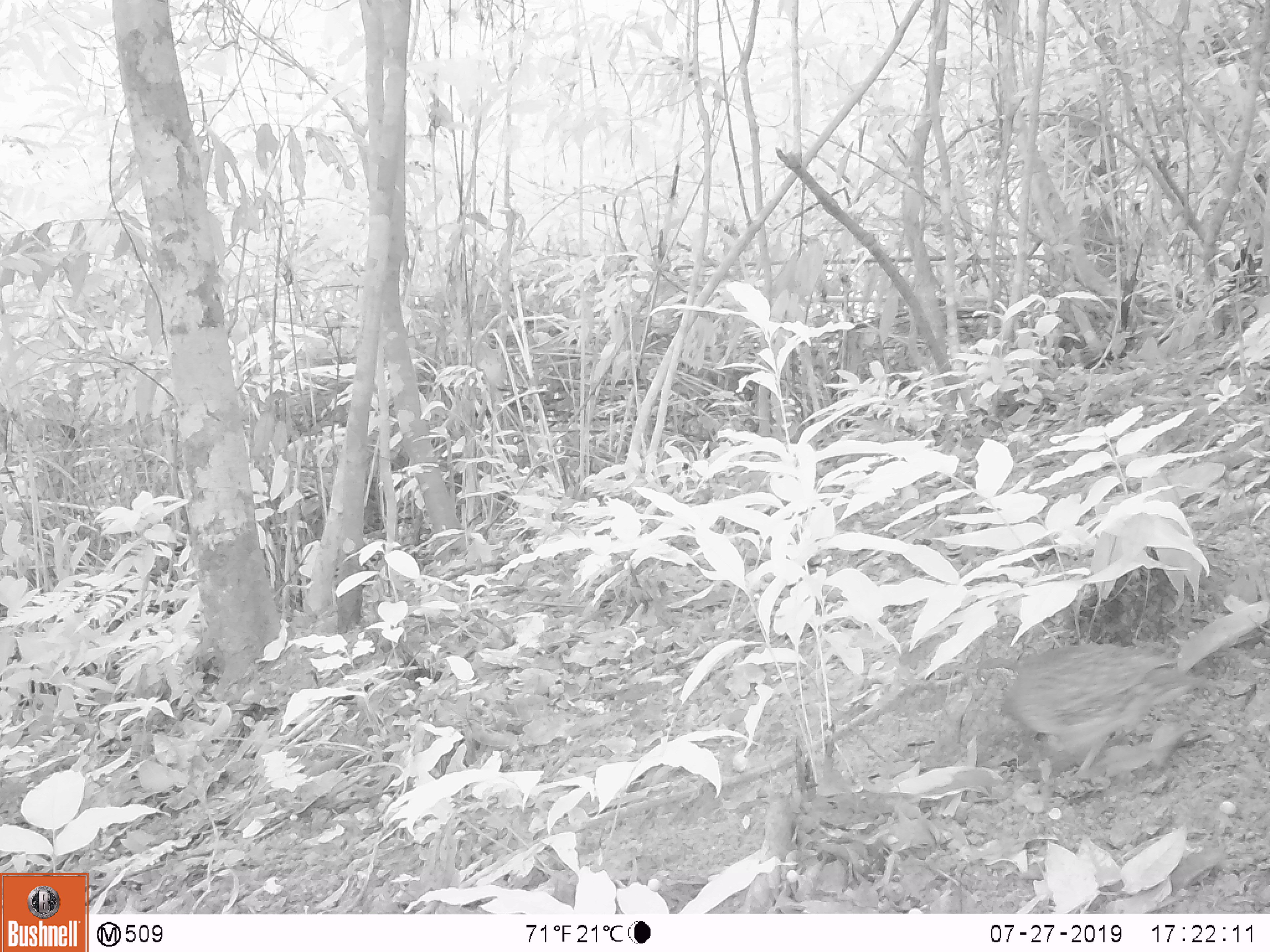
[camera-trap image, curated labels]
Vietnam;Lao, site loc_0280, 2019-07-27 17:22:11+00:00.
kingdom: Animalia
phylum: Chordata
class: Aves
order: Galliformes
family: Phasianidae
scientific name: Phasianidae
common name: partridge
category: unidentified partridge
Unidentified partridge (partridge) (Phasianidae). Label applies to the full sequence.